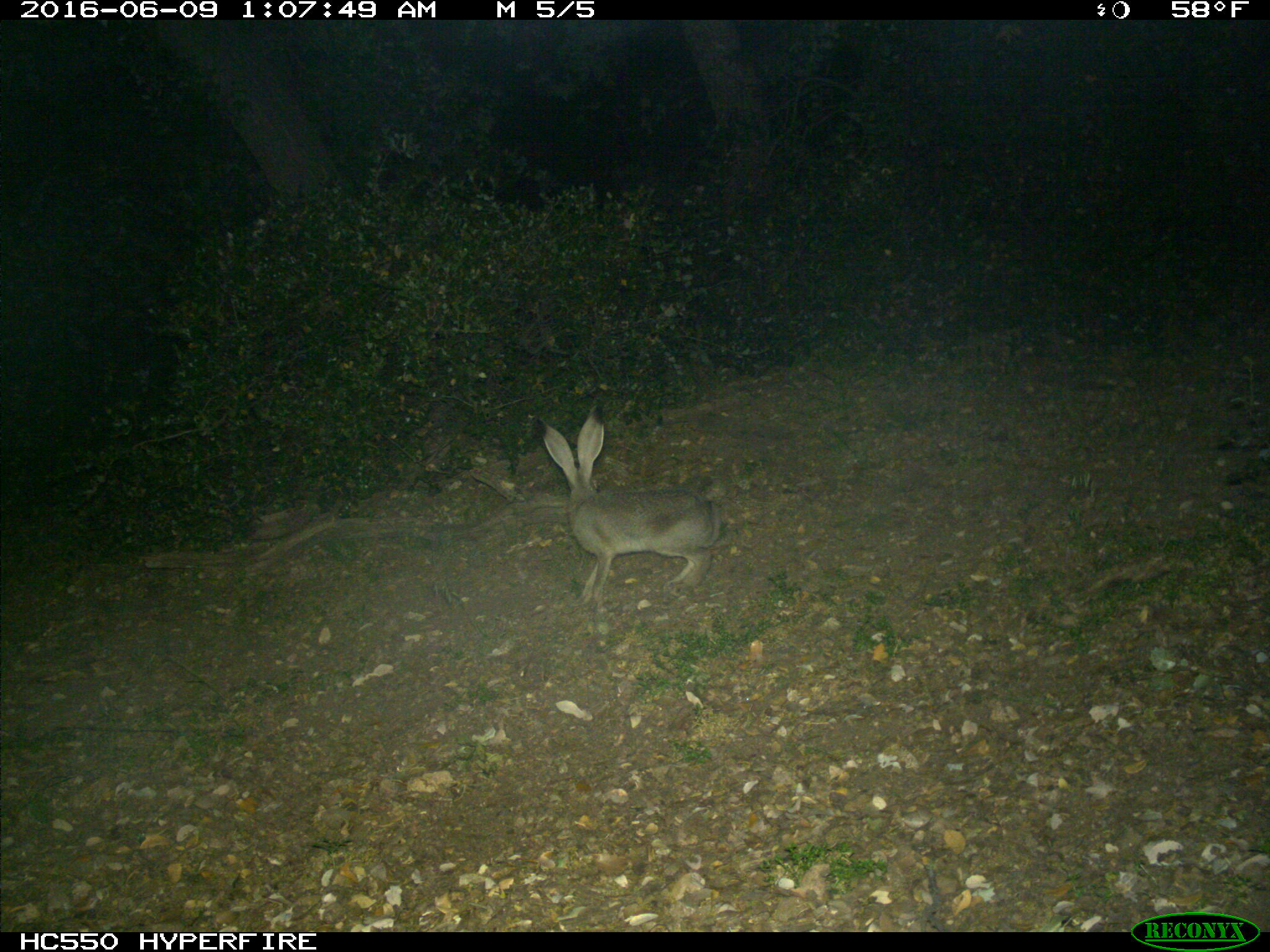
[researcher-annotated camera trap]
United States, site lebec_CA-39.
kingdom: Animalia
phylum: Chordata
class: Mammalia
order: Lagomorpha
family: Leporidae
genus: Lepus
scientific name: Lepus californicus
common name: black-tailed jackrabbit